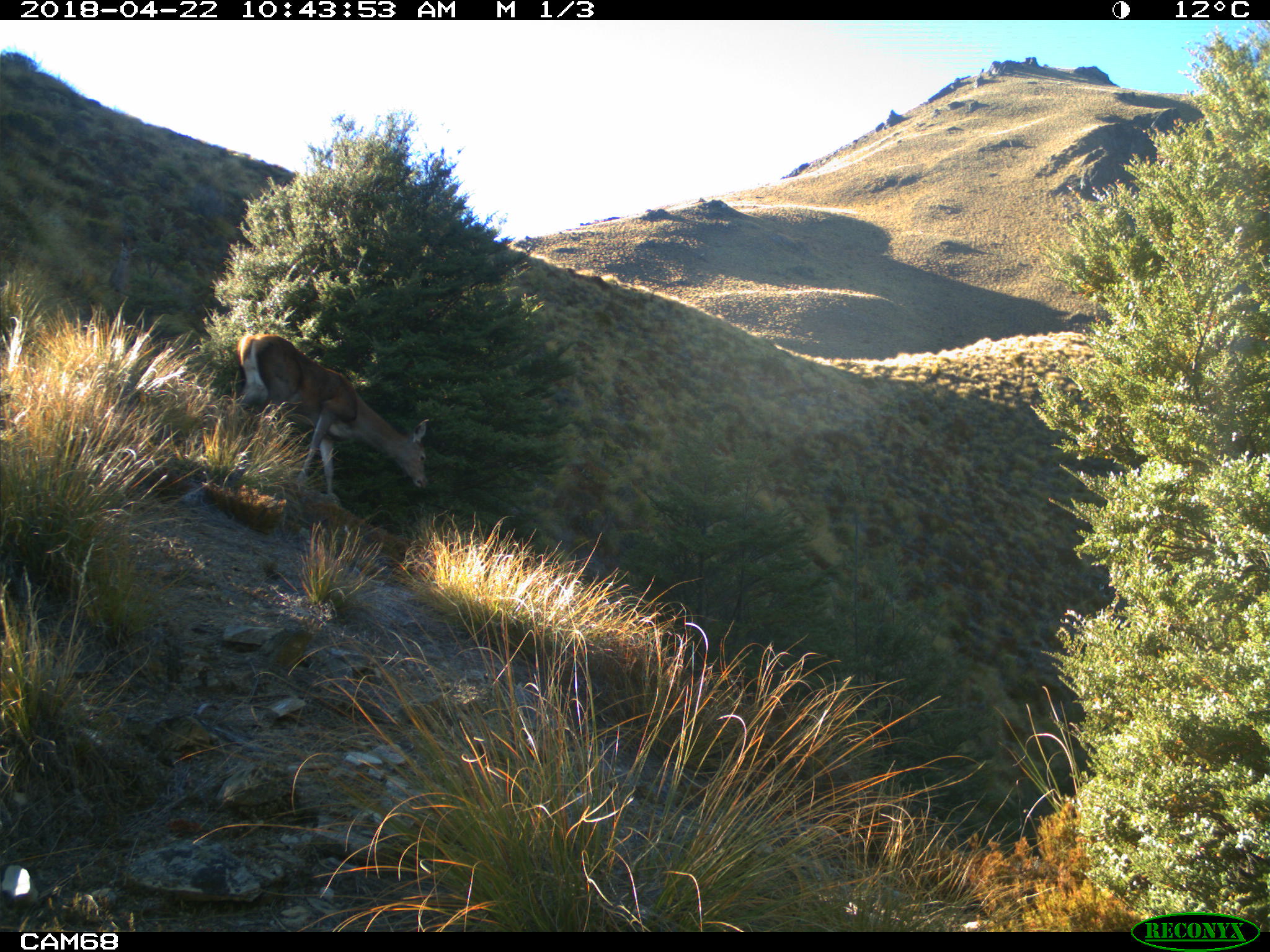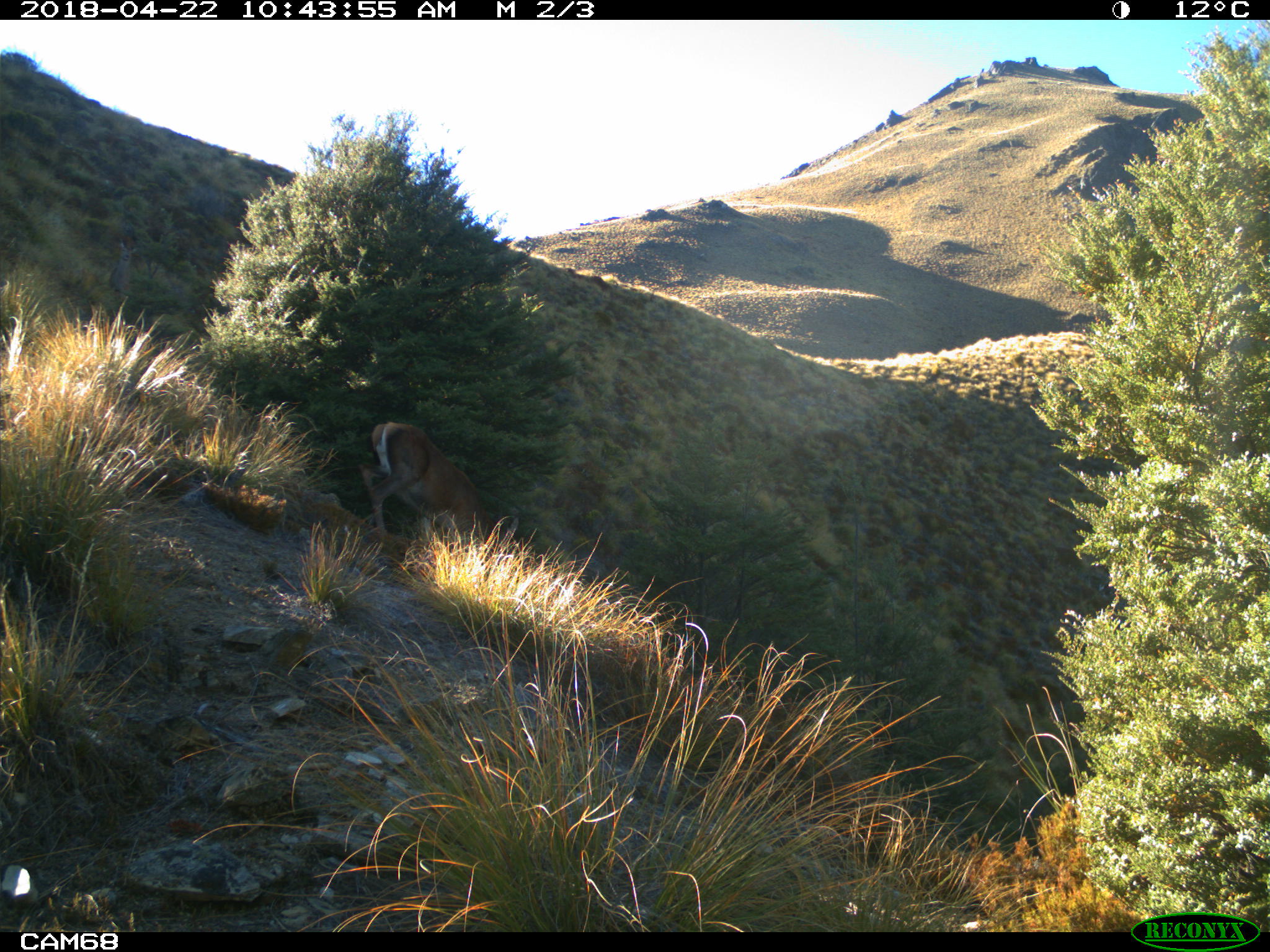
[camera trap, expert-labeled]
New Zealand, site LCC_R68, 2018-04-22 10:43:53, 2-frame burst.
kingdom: Animalia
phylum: Chordata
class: Mammalia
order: Artiodactyla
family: Cervidae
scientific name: Cervidae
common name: deer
Deer (Cervidae).